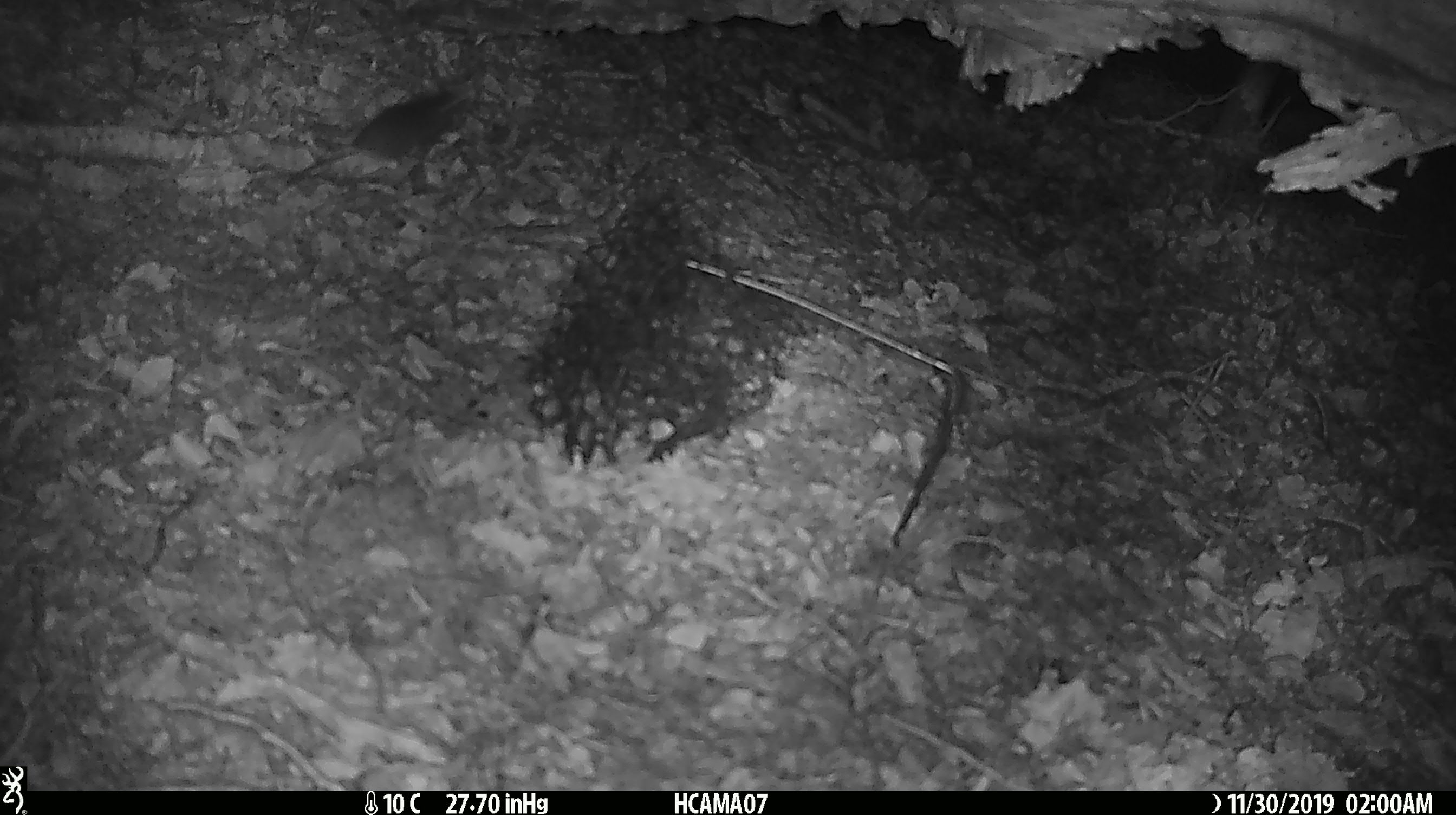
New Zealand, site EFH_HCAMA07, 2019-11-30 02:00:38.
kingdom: Animalia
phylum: Chordata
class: Mammalia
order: Rodentia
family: Muridae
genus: Mus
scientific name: Mus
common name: mouse